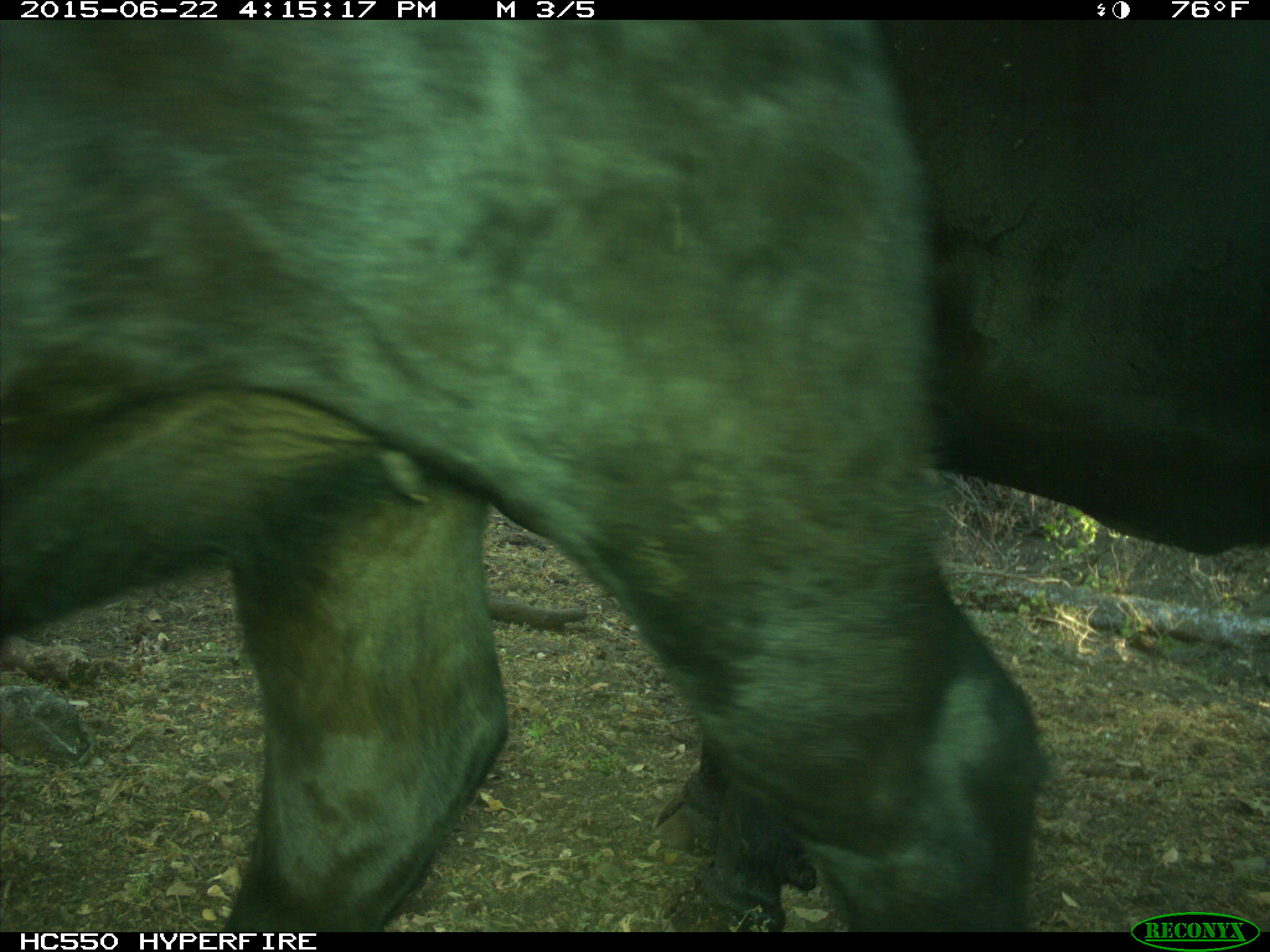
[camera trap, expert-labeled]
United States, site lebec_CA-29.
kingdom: Animalia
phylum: Chordata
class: Mammalia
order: Artiodactyla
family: Bovidae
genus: Bos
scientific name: Bos taurus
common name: domestic cow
Bos taurus (domestic cow).